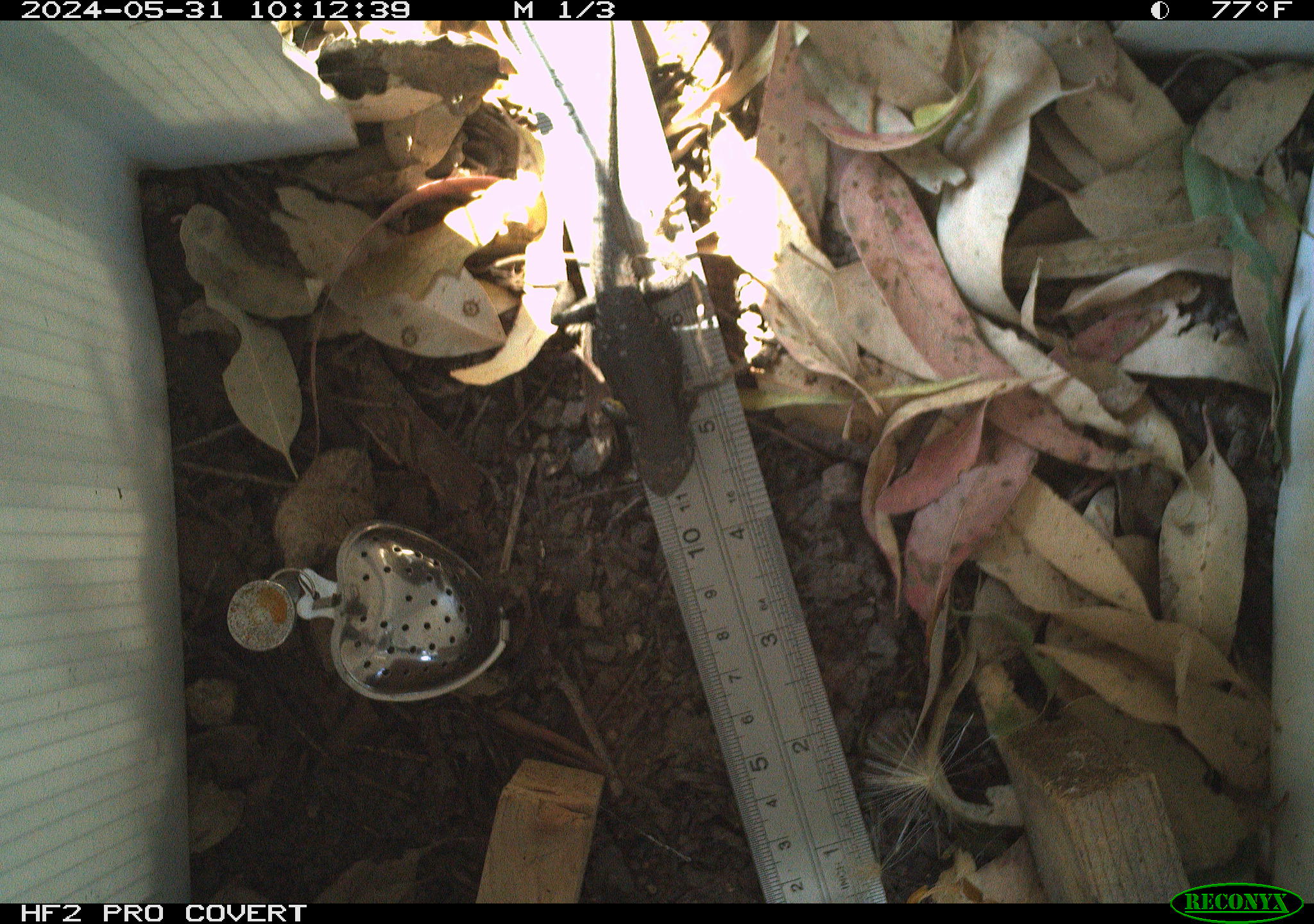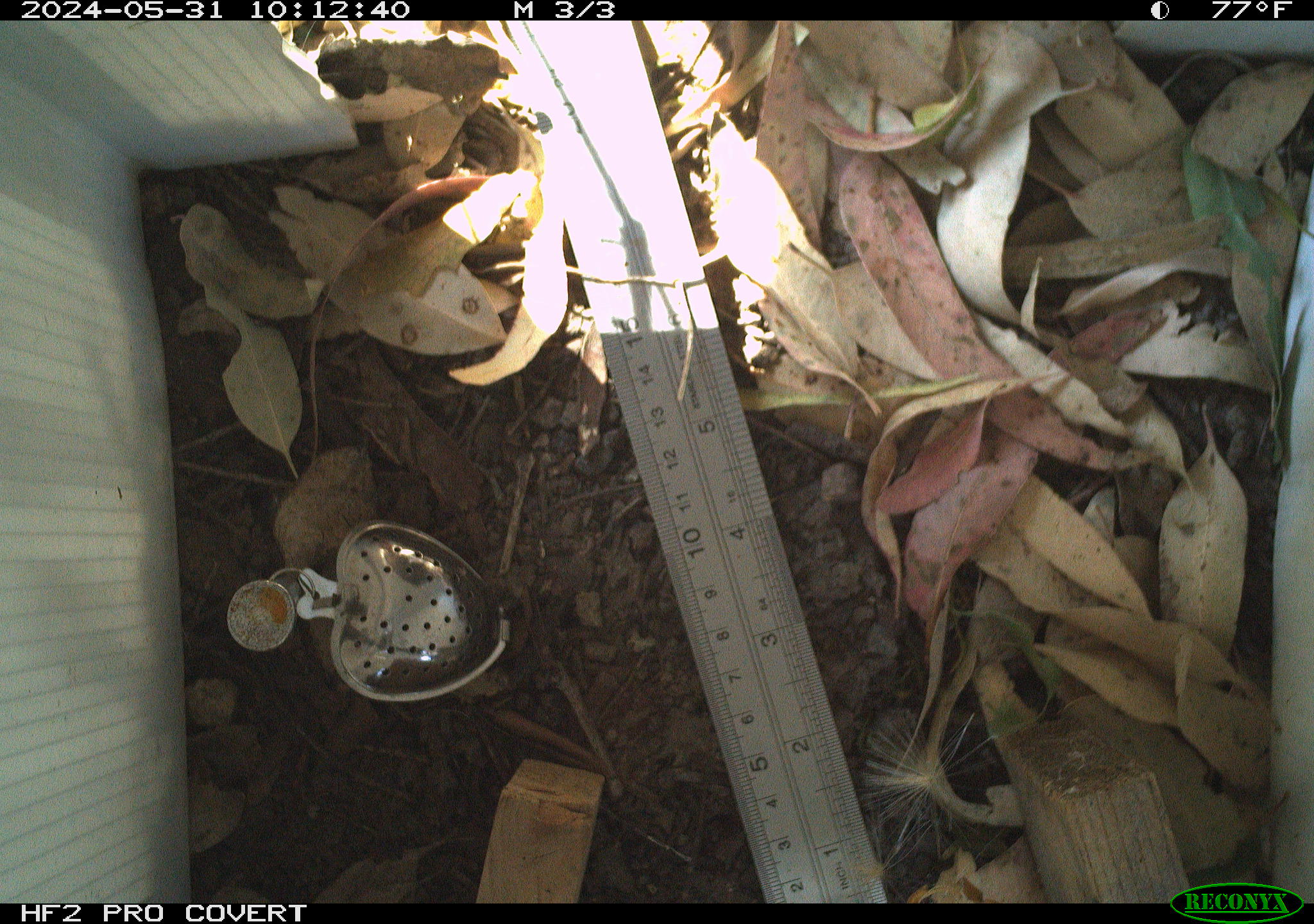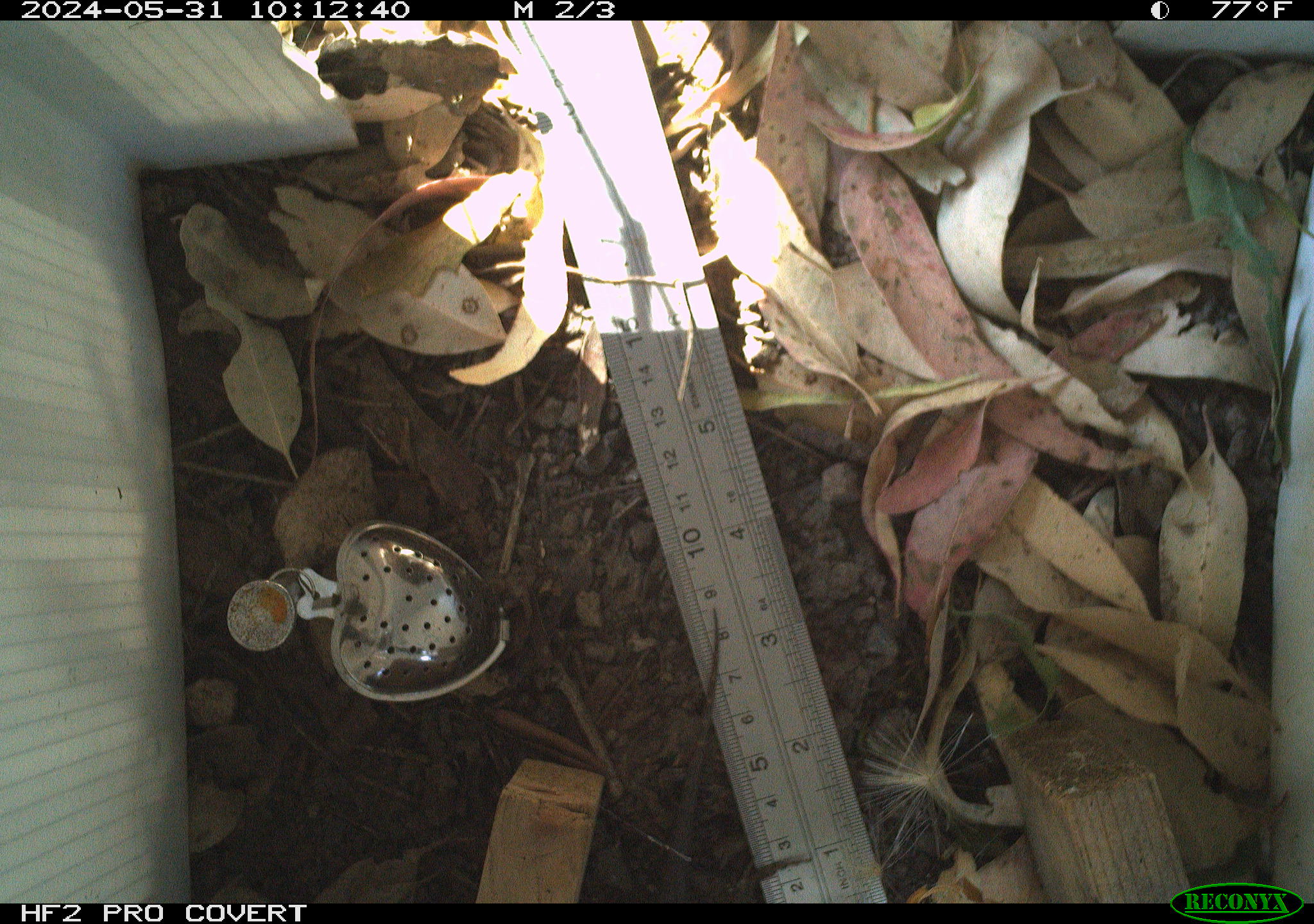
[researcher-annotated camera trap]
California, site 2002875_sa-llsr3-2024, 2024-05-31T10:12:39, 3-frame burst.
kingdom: Animalia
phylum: Chordata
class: Reptilia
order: Squamata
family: Phrynosomatidae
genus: Sceloporus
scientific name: Sceloporus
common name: spiny lizards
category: sceloporus species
Sceloporus species (spiny lizards) (Sceloporus).